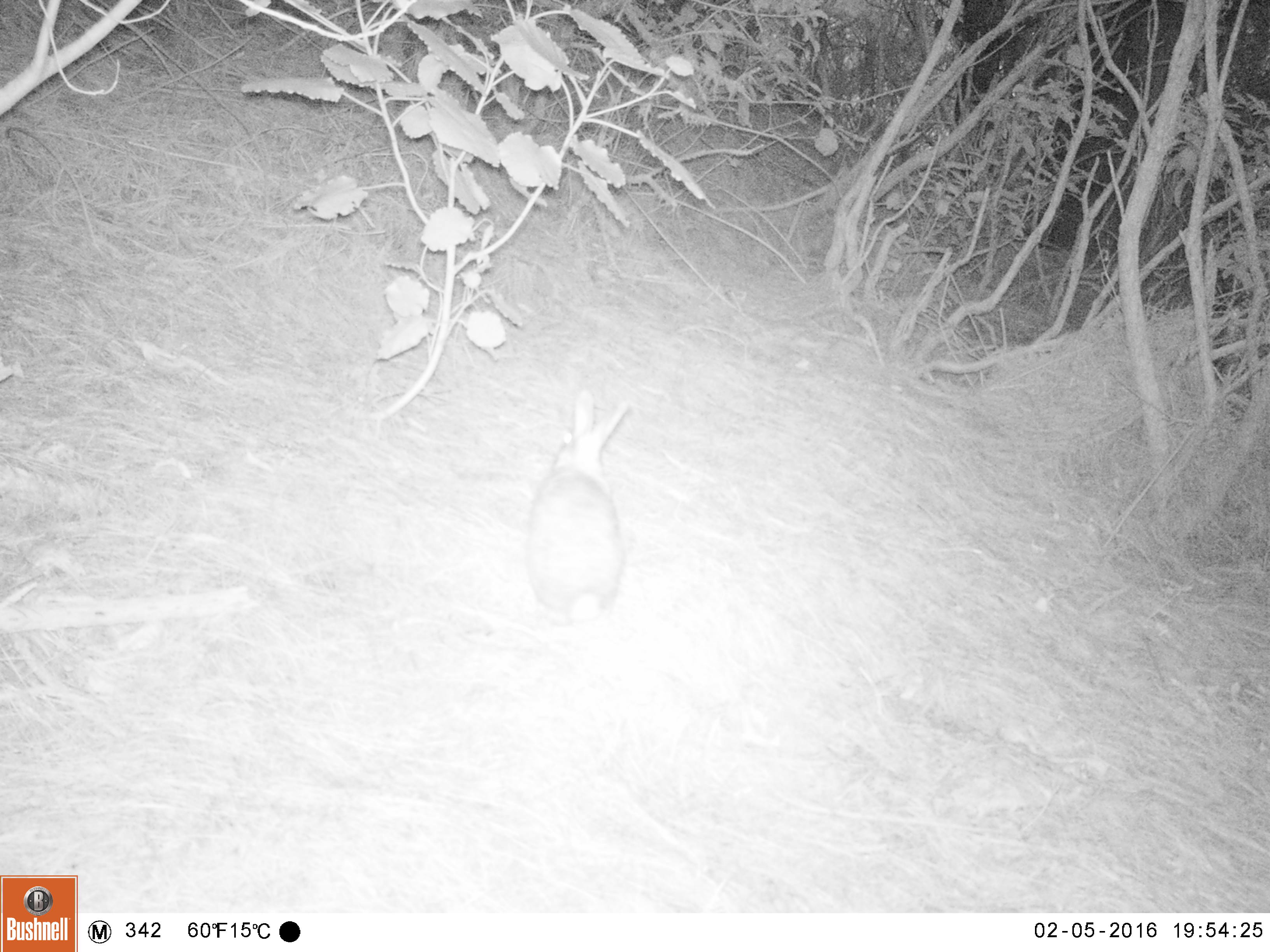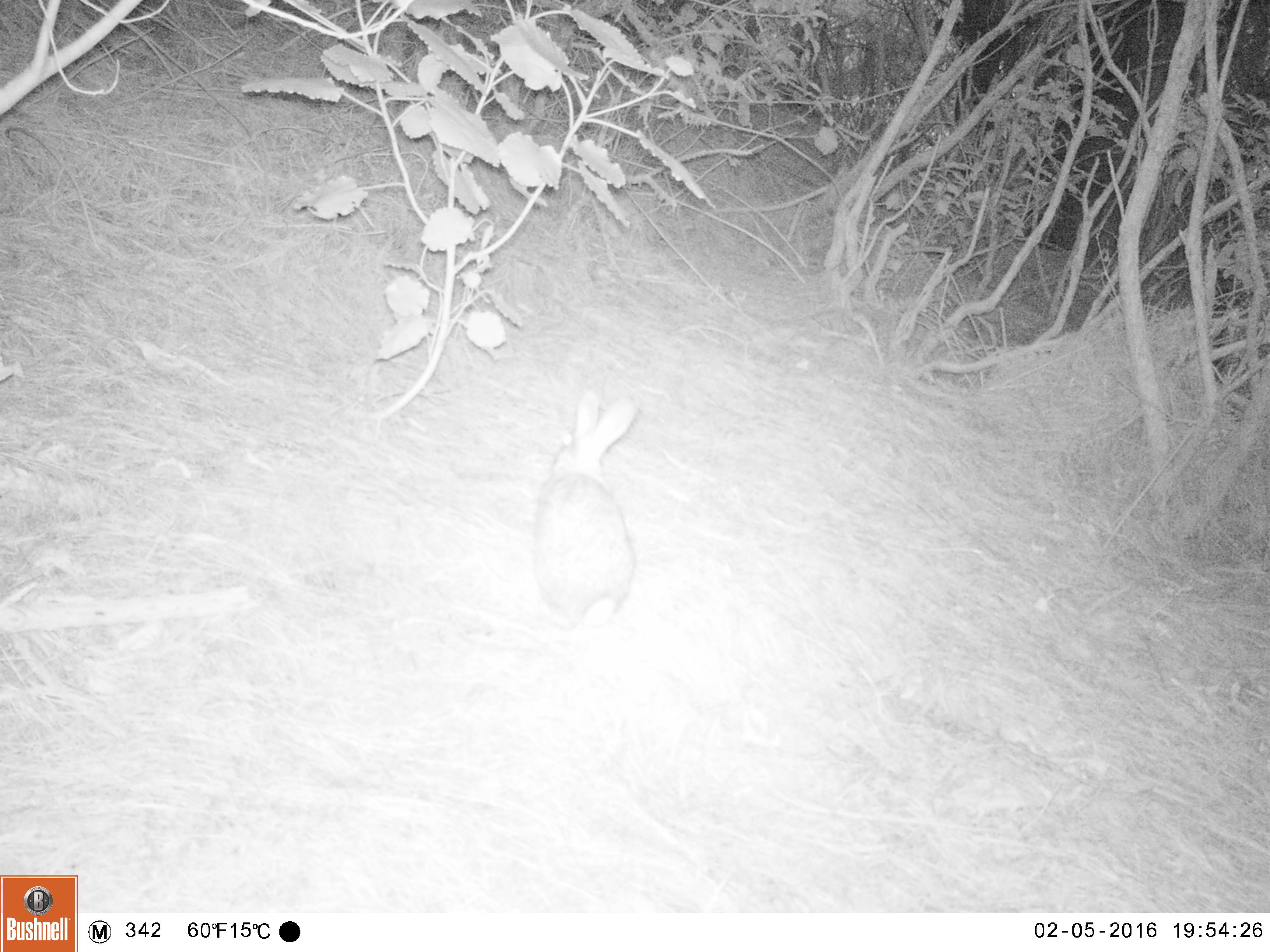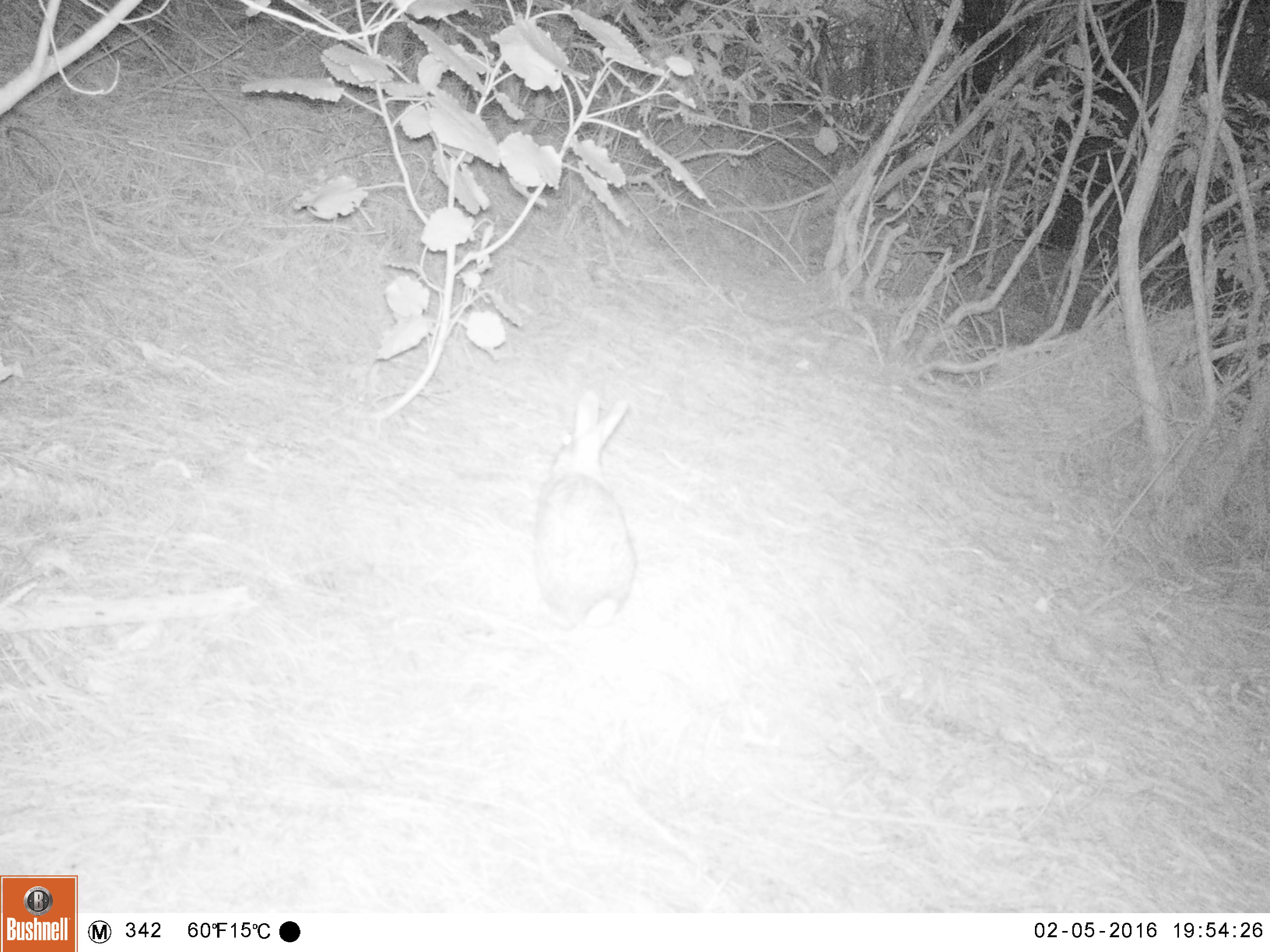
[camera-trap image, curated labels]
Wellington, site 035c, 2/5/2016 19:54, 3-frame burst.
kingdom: Animalia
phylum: Chordata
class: Mammalia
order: Lagomorpha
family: Leporidae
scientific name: Leporidae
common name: rabbit